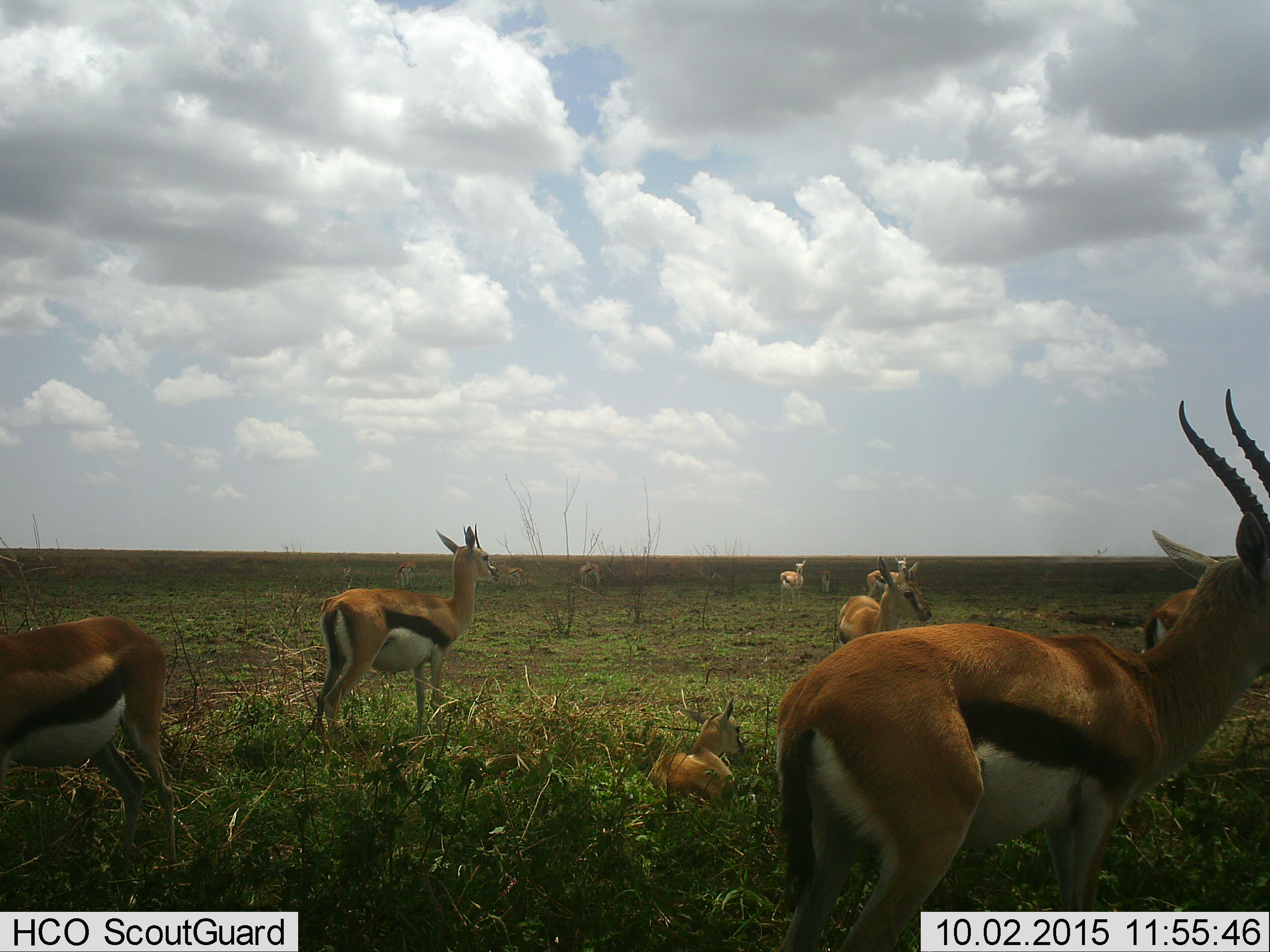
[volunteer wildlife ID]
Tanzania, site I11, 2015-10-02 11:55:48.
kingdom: Animalia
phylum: Chordata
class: Mammalia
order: Artiodactyla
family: Bovidae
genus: Eudorcas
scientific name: Eudorcas thomsonii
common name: thomson's gazelle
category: gazellethomsons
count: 11-50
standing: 100%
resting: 100%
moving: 0%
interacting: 0%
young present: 38%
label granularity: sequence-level